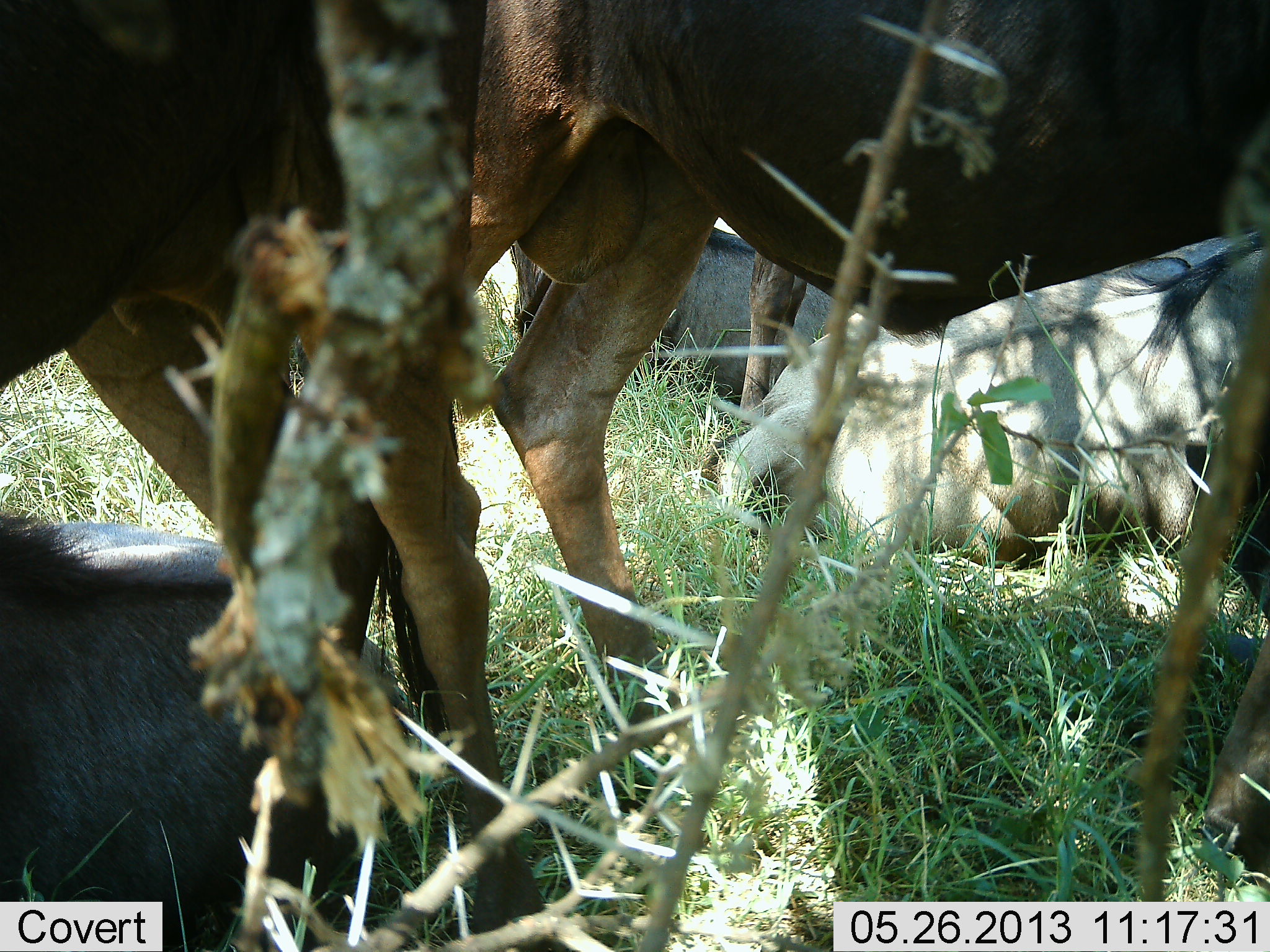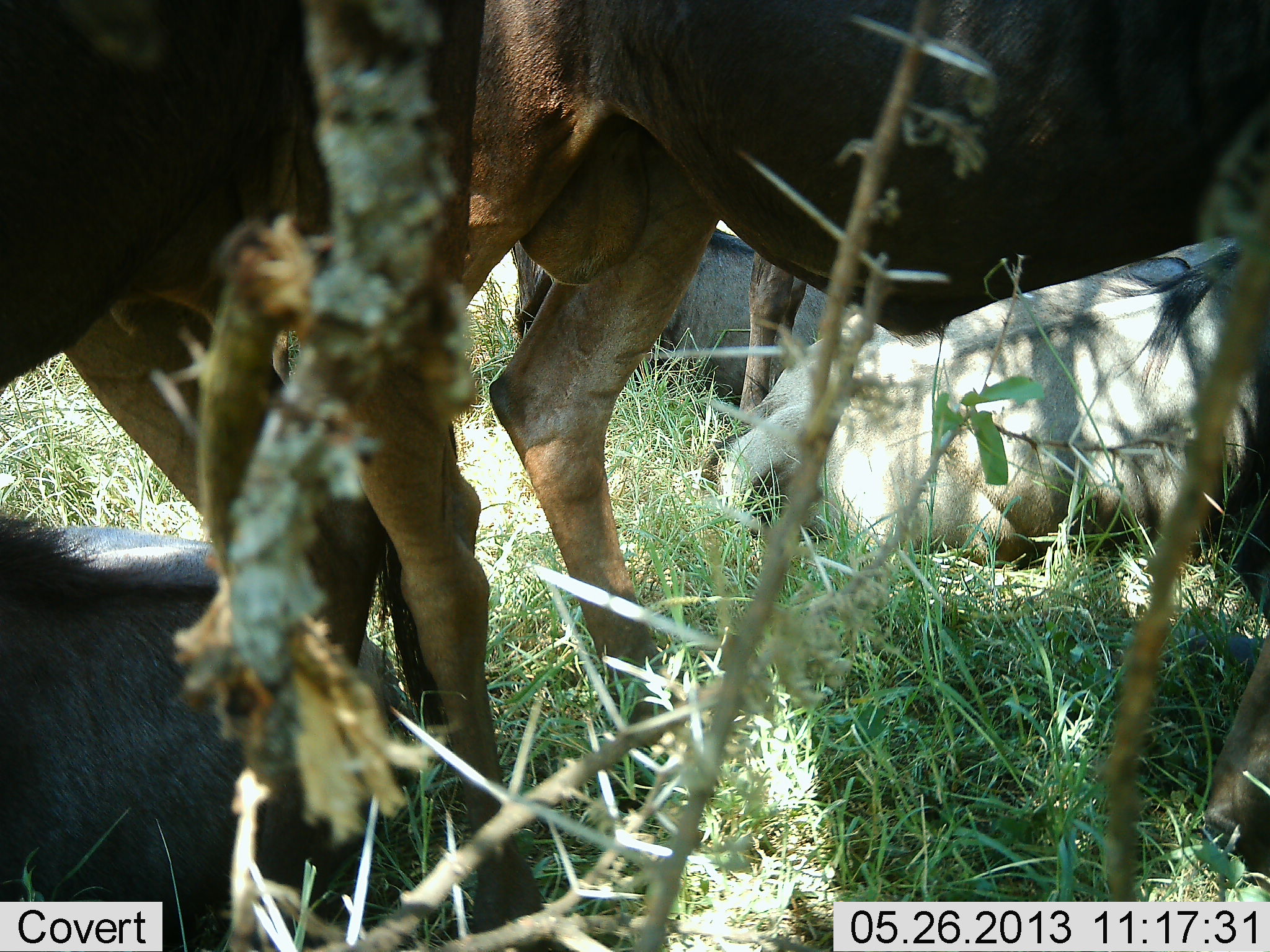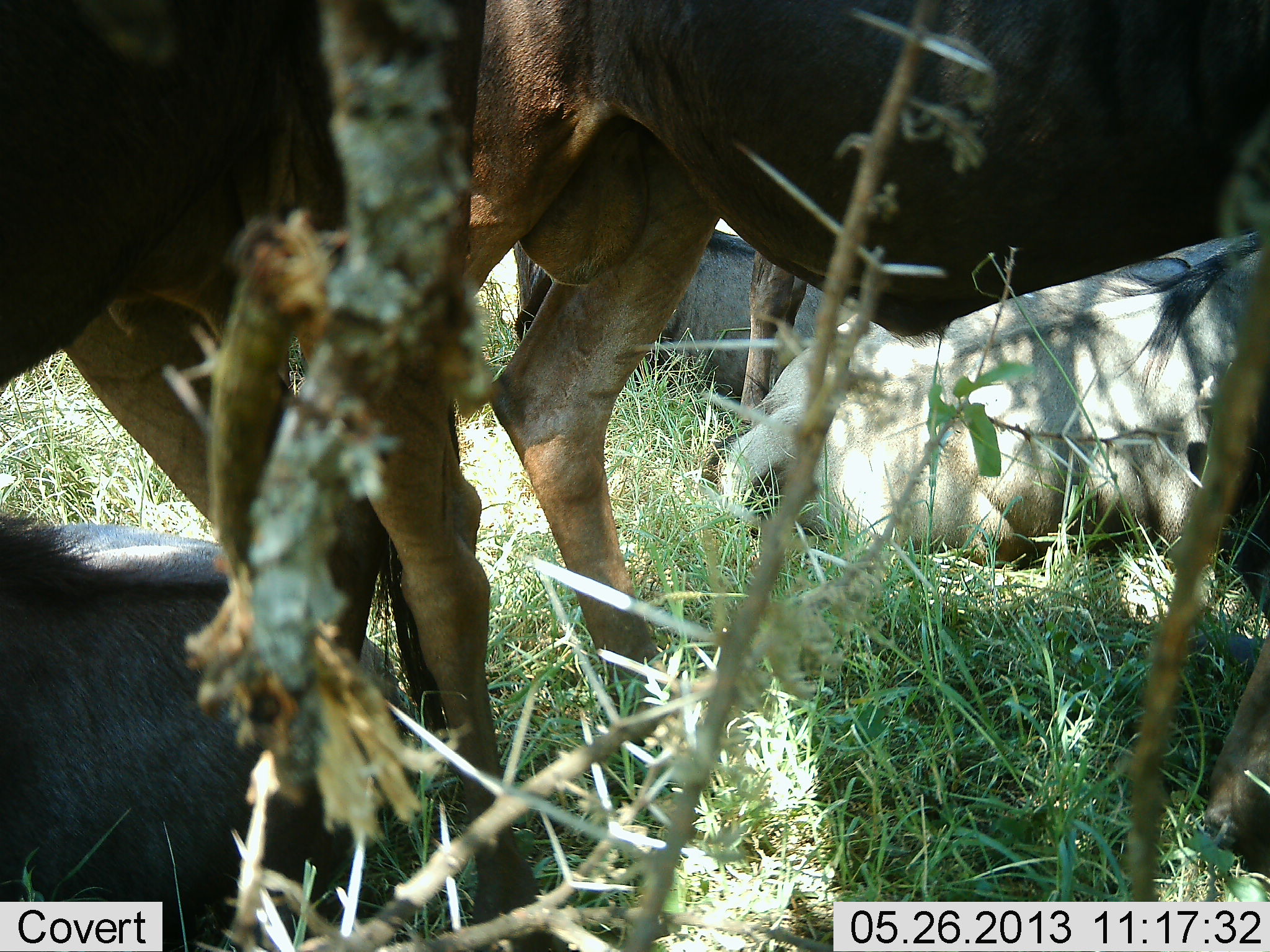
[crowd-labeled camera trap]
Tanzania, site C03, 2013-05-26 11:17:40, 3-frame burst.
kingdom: Animalia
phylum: Chordata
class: Mammalia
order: Artiodactyla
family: Bovidae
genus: Connochaetes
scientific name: Connochaetes taurinus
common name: blue wildebeest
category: wildebeest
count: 5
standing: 90%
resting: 100%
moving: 0%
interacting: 0%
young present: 0%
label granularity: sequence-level